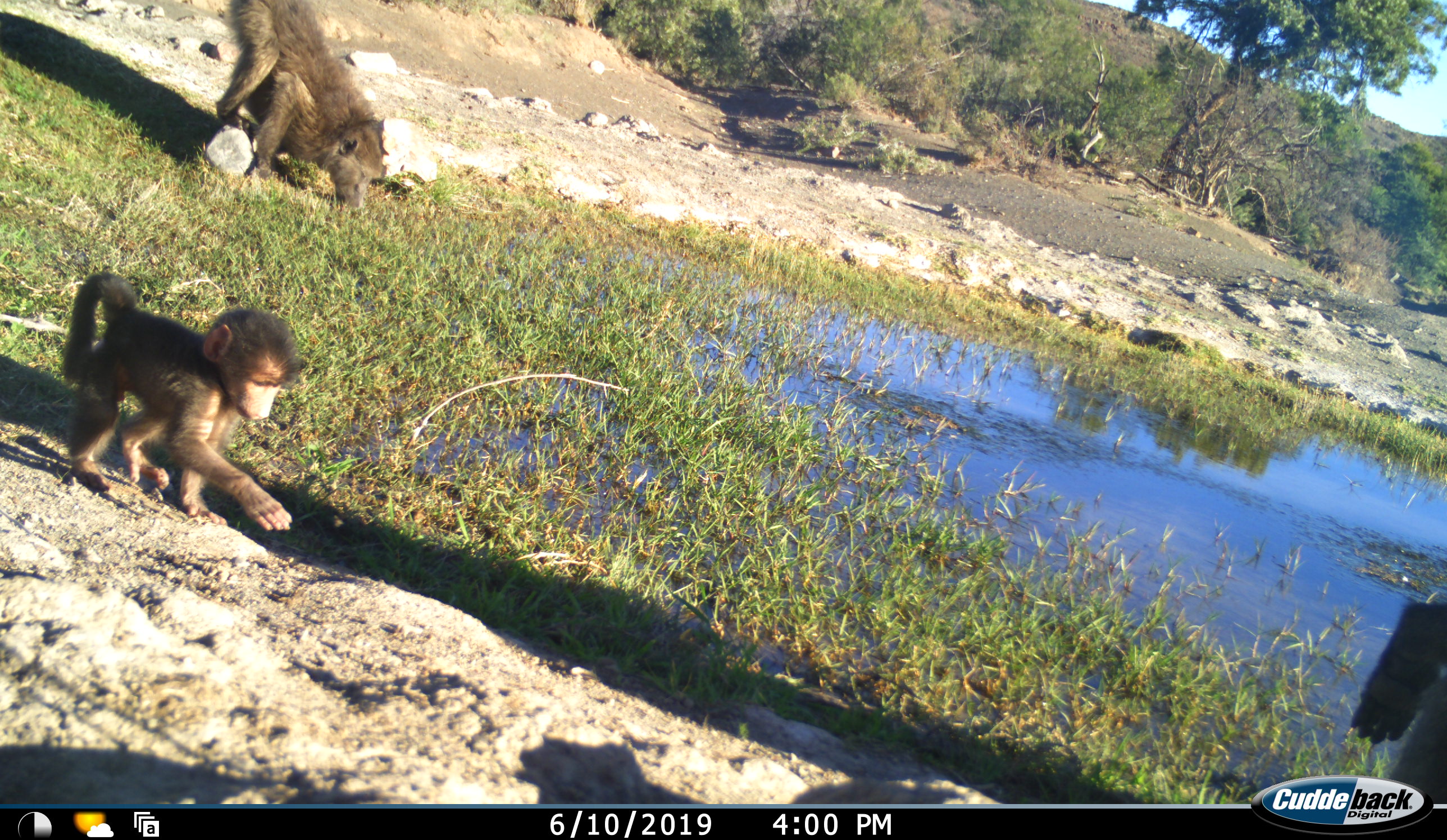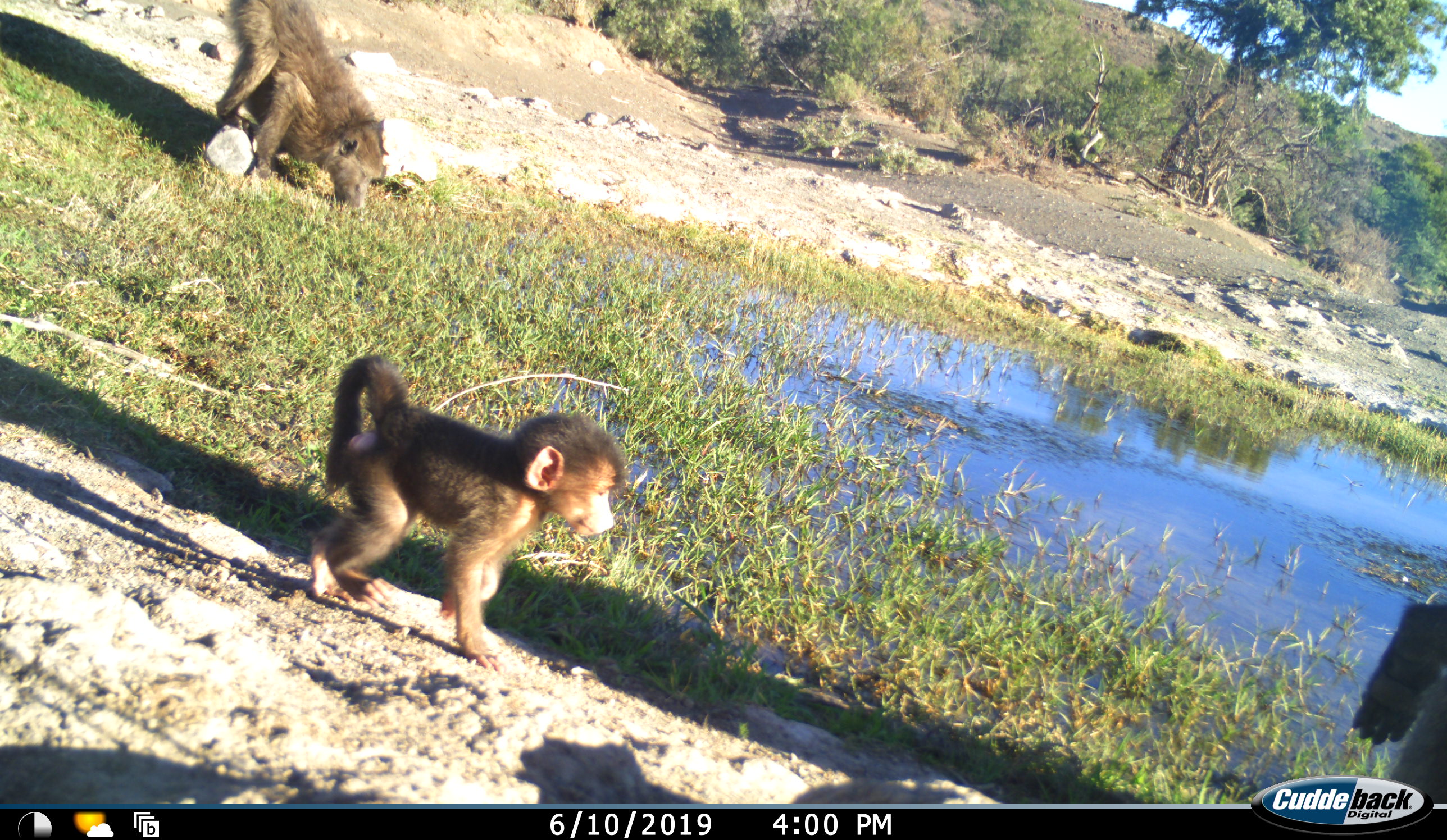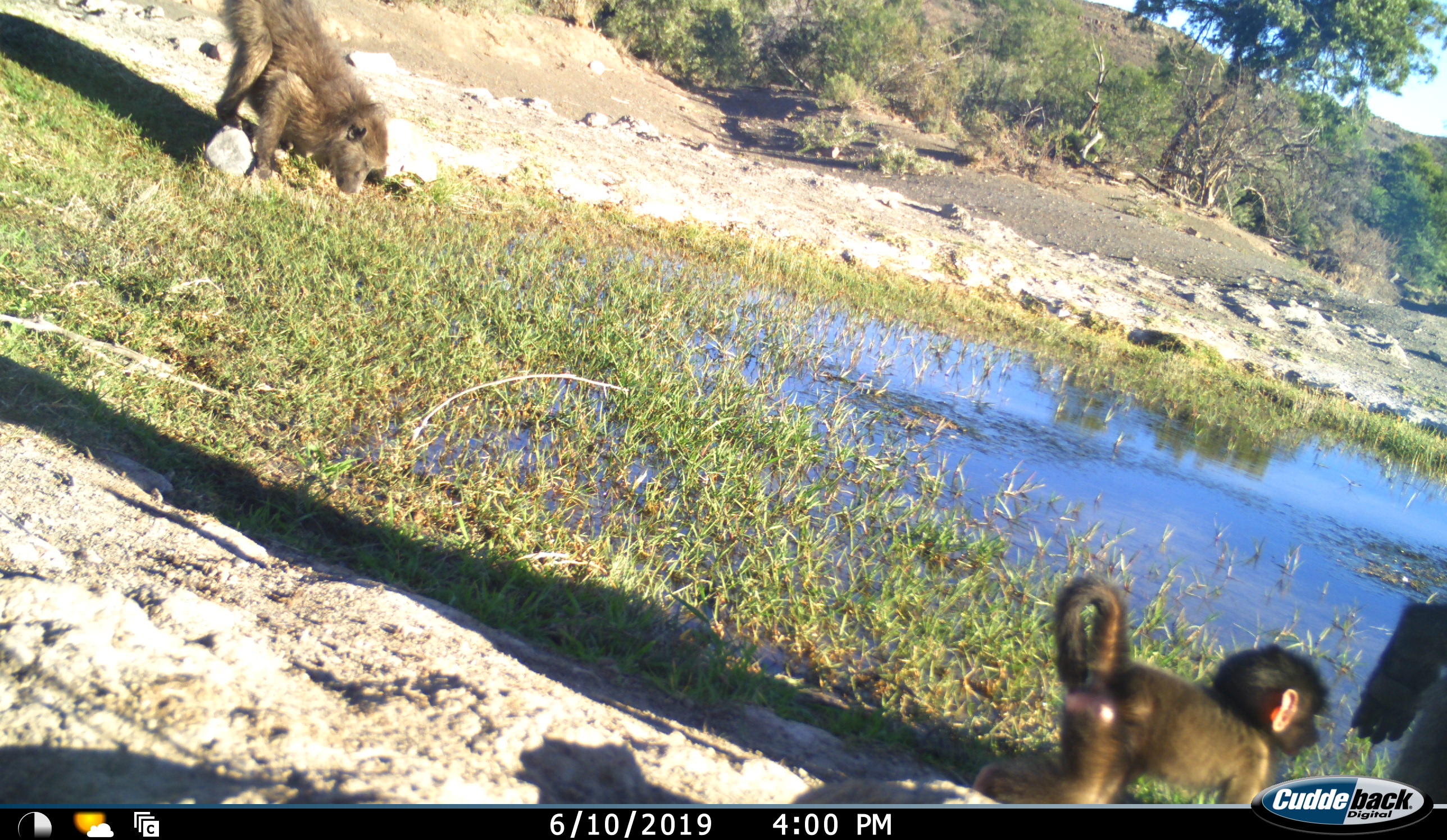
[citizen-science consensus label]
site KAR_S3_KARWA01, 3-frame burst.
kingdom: Animalia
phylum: Chordata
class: Mammalia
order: Primates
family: Cercopithecidae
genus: Papio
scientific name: Papio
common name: baboon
Baboon (Papio), count 3. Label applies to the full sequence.